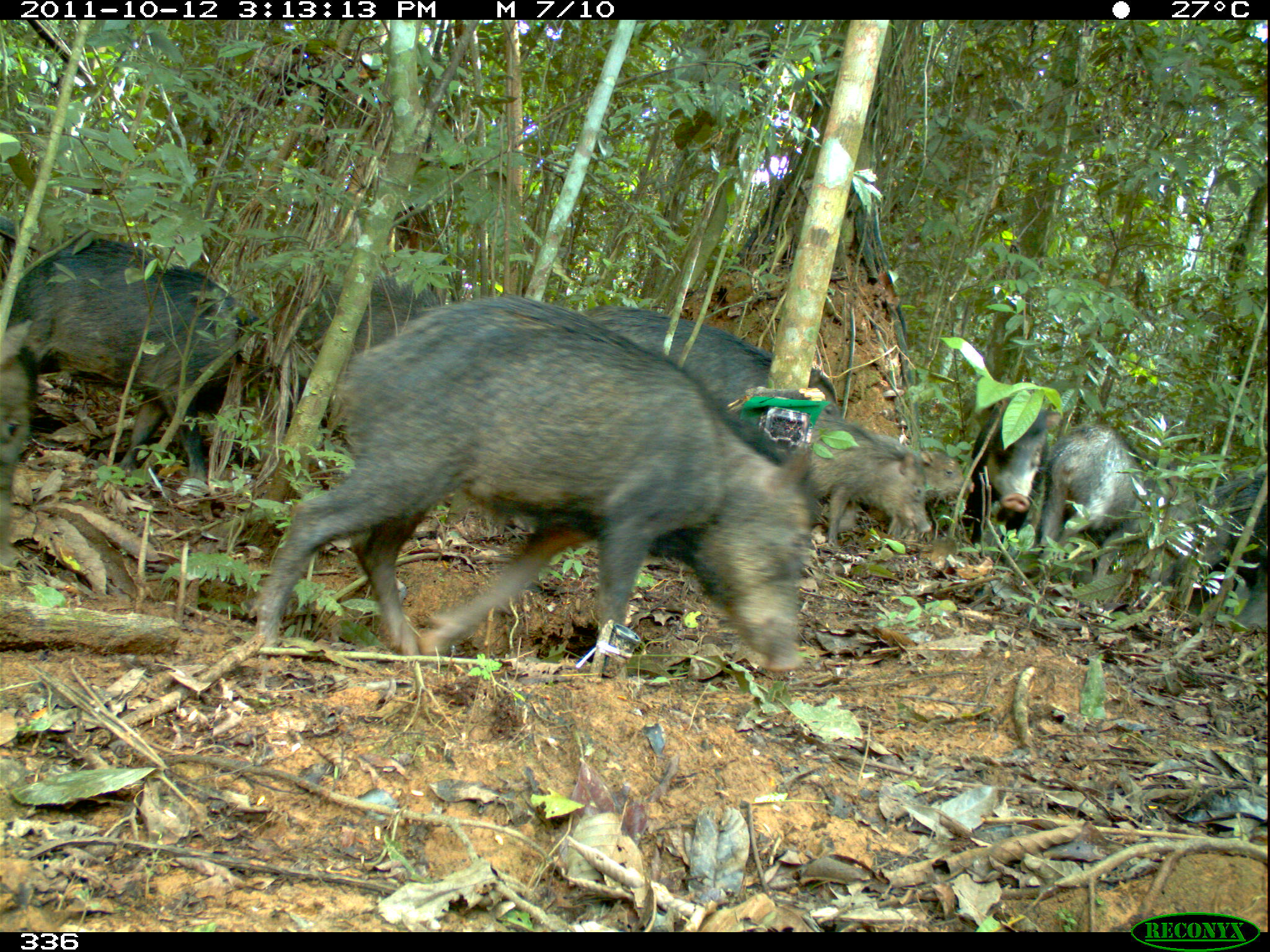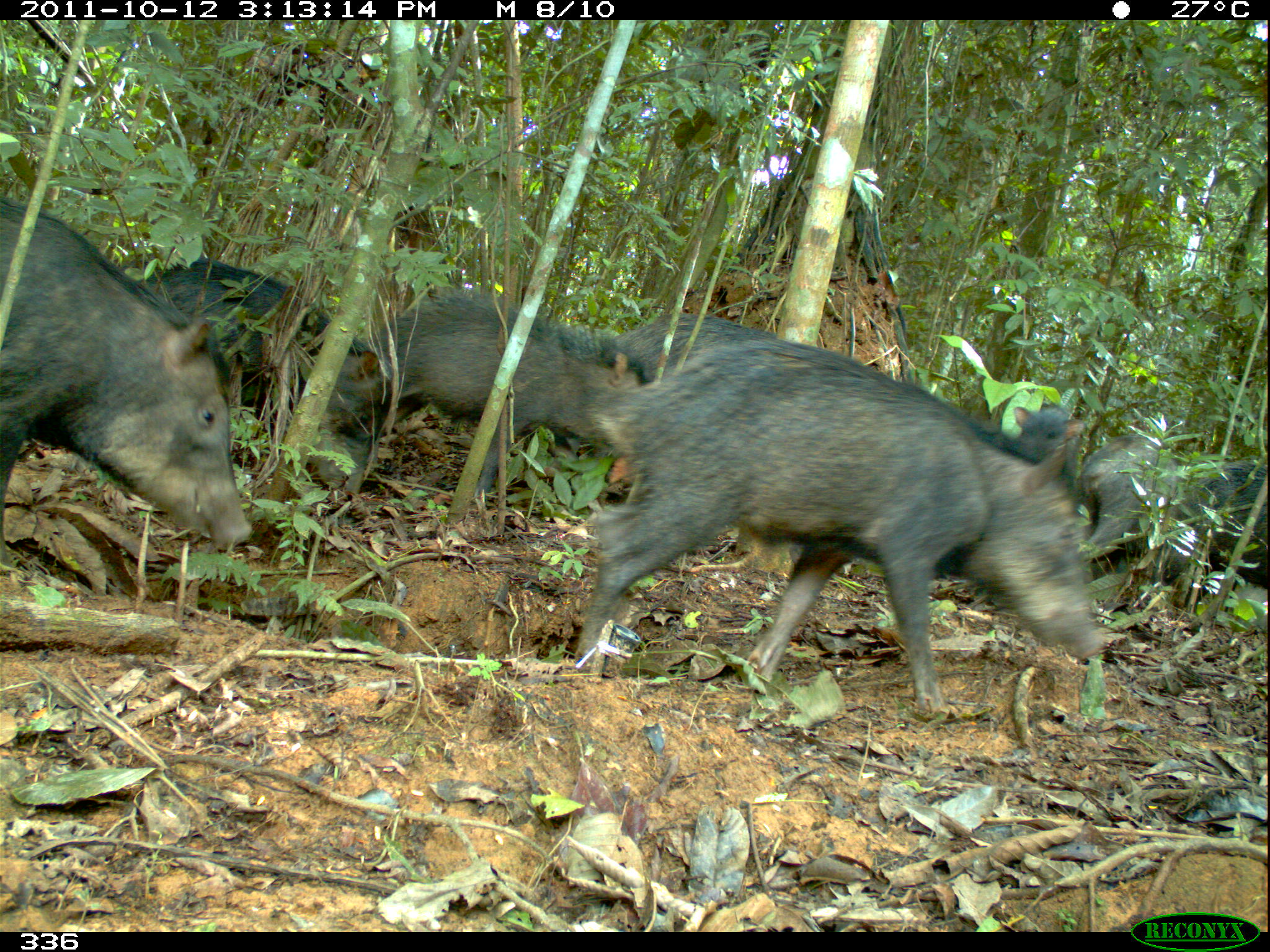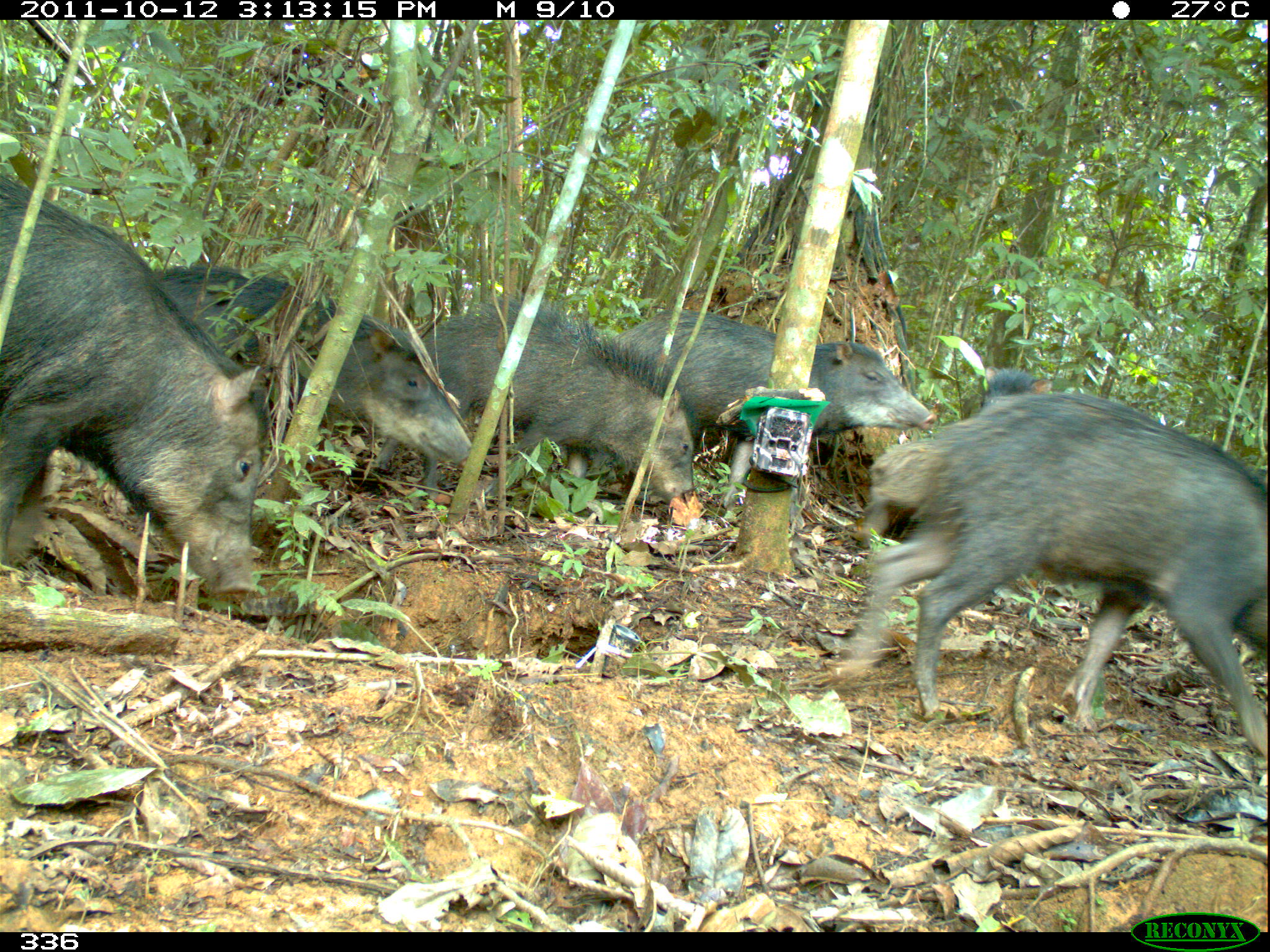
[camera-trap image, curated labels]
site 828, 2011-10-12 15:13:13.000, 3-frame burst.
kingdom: Animalia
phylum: Chordata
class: Mammalia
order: Artiodactyla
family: Tayassuidae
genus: Tayassu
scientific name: Tayassu pecari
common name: white-lipped peccary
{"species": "Tayassu pecari (white-lipped peccary)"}